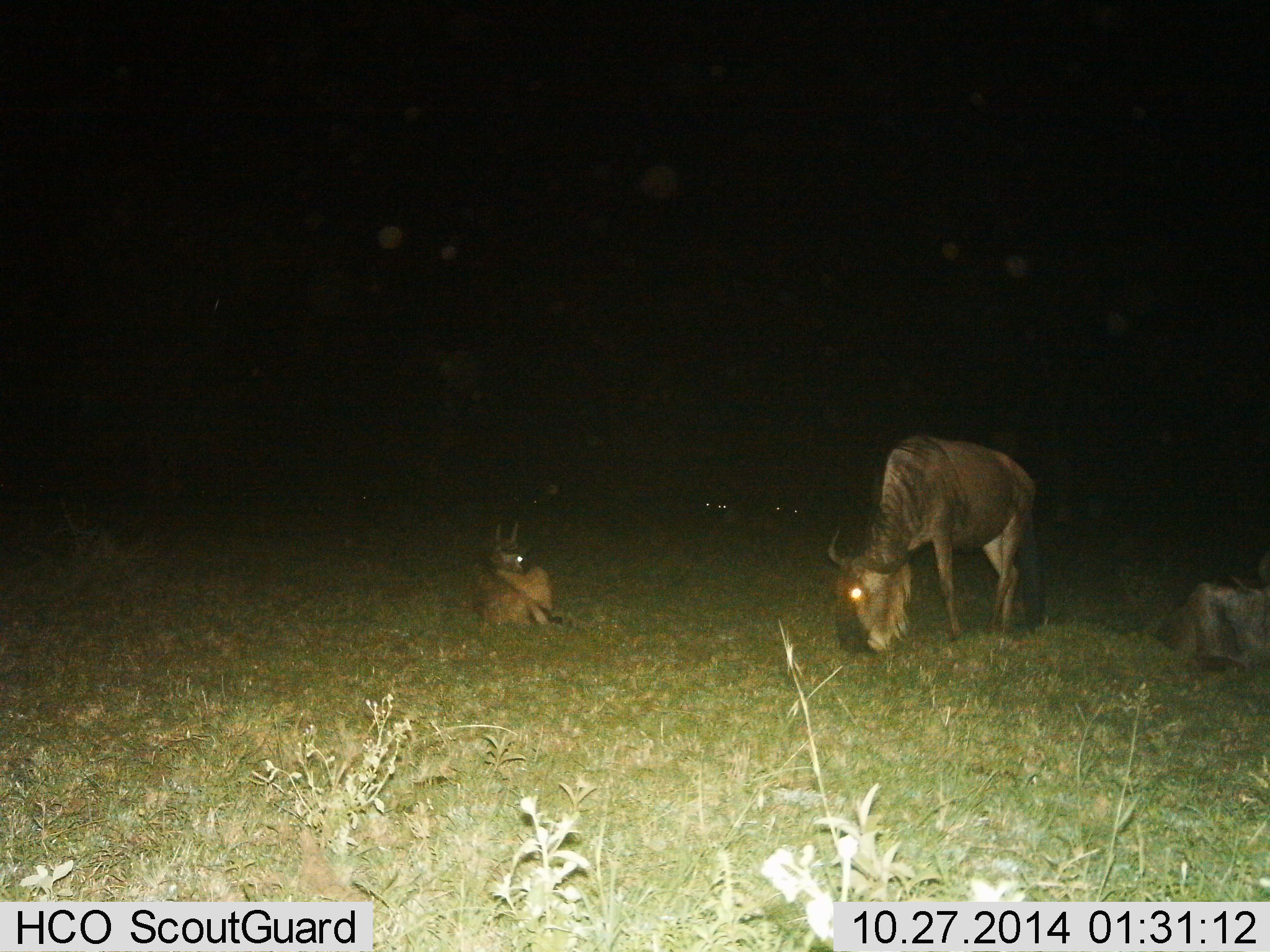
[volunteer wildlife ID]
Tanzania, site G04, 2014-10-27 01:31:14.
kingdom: Animalia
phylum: Chordata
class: Mammalia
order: Artiodactyla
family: Bovidae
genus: Connochaetes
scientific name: Connochaetes taurinus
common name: blue wildebeest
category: wildebeest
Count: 3.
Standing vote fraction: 30%.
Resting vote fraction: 90%.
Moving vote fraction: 0%.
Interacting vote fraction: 0%.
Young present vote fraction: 50%.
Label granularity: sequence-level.